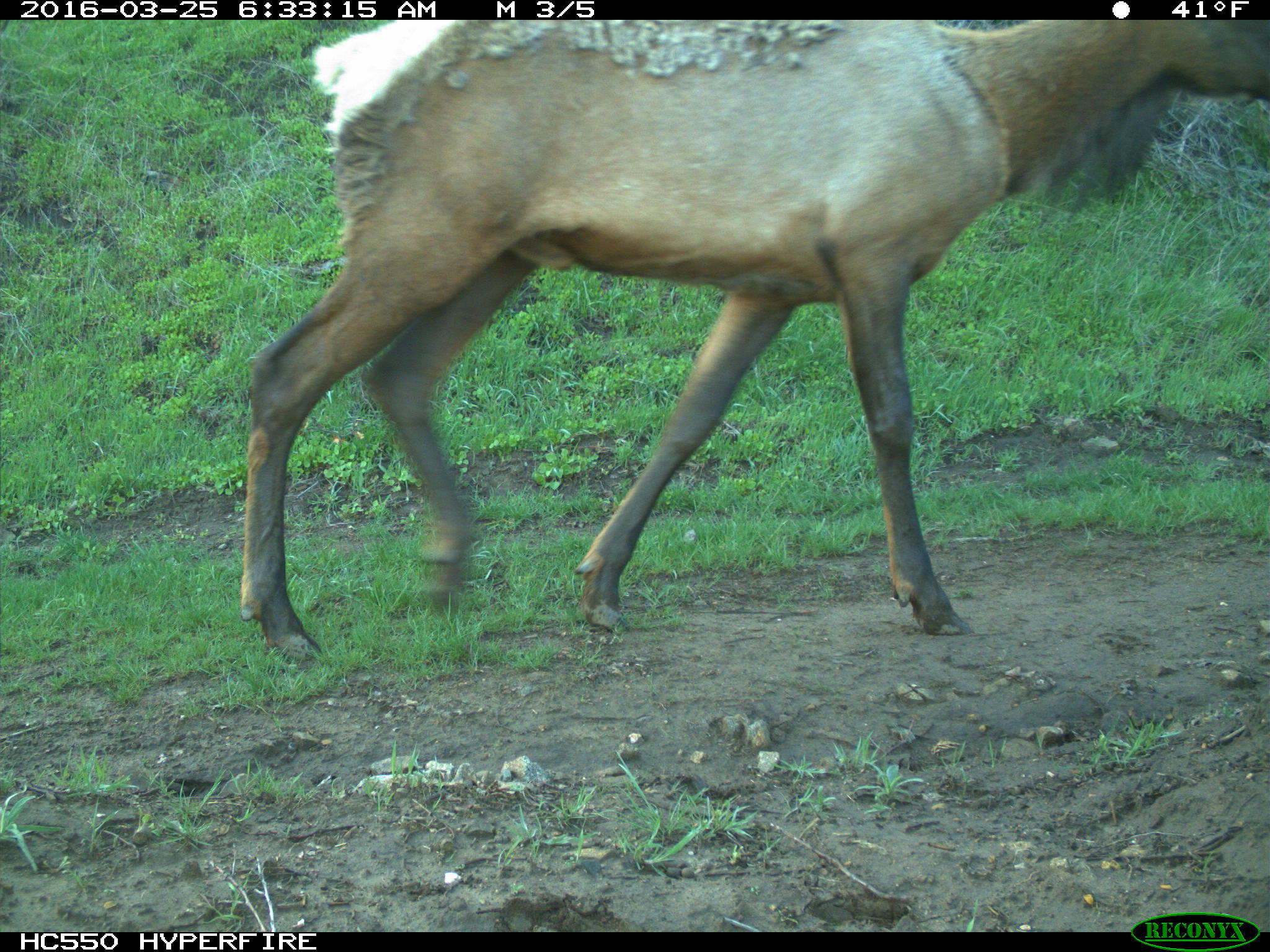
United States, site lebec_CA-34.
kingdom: Animalia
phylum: Chordata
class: Mammalia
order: Artiodactyla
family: Cervidae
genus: Cervus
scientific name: Cervus canadensis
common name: elk